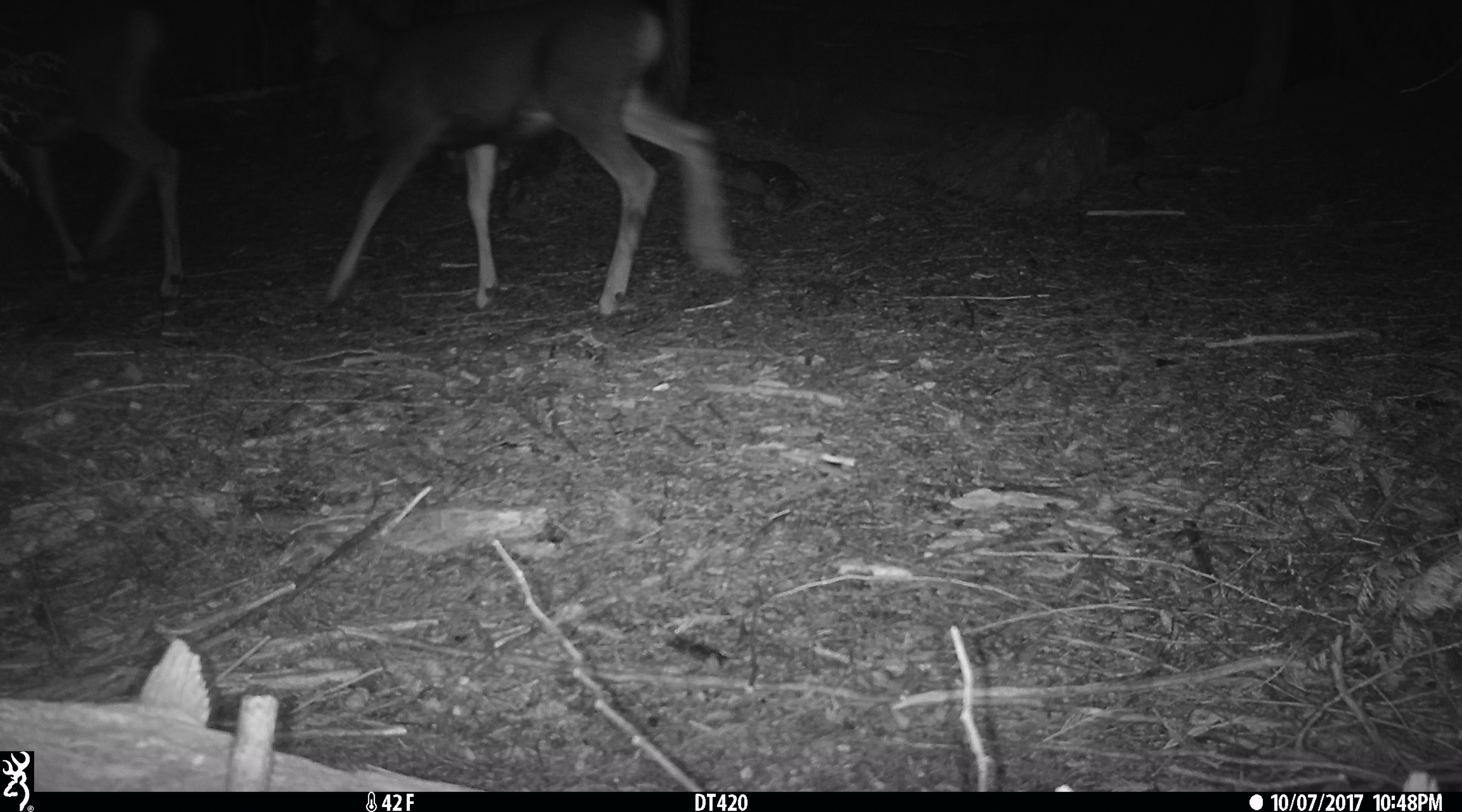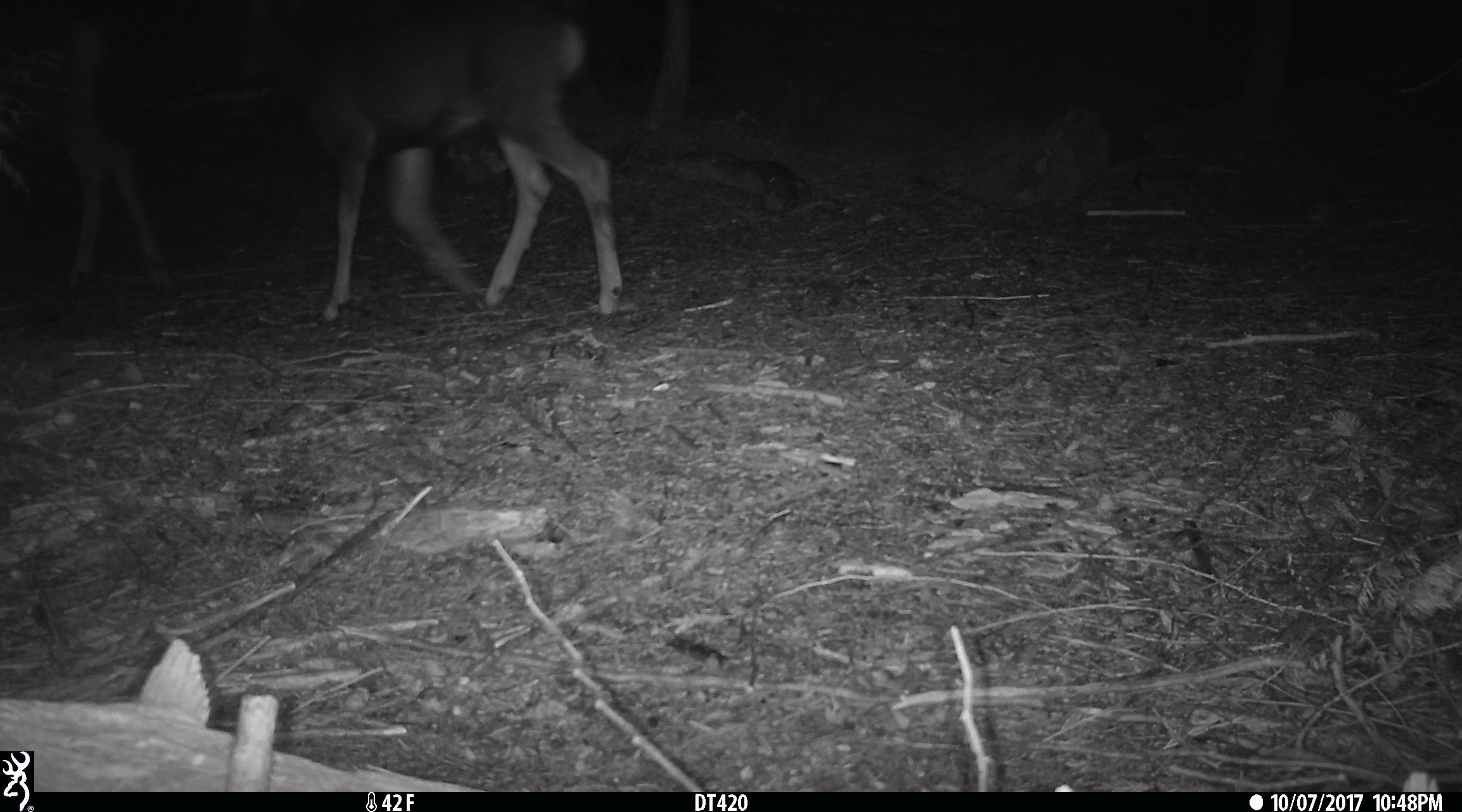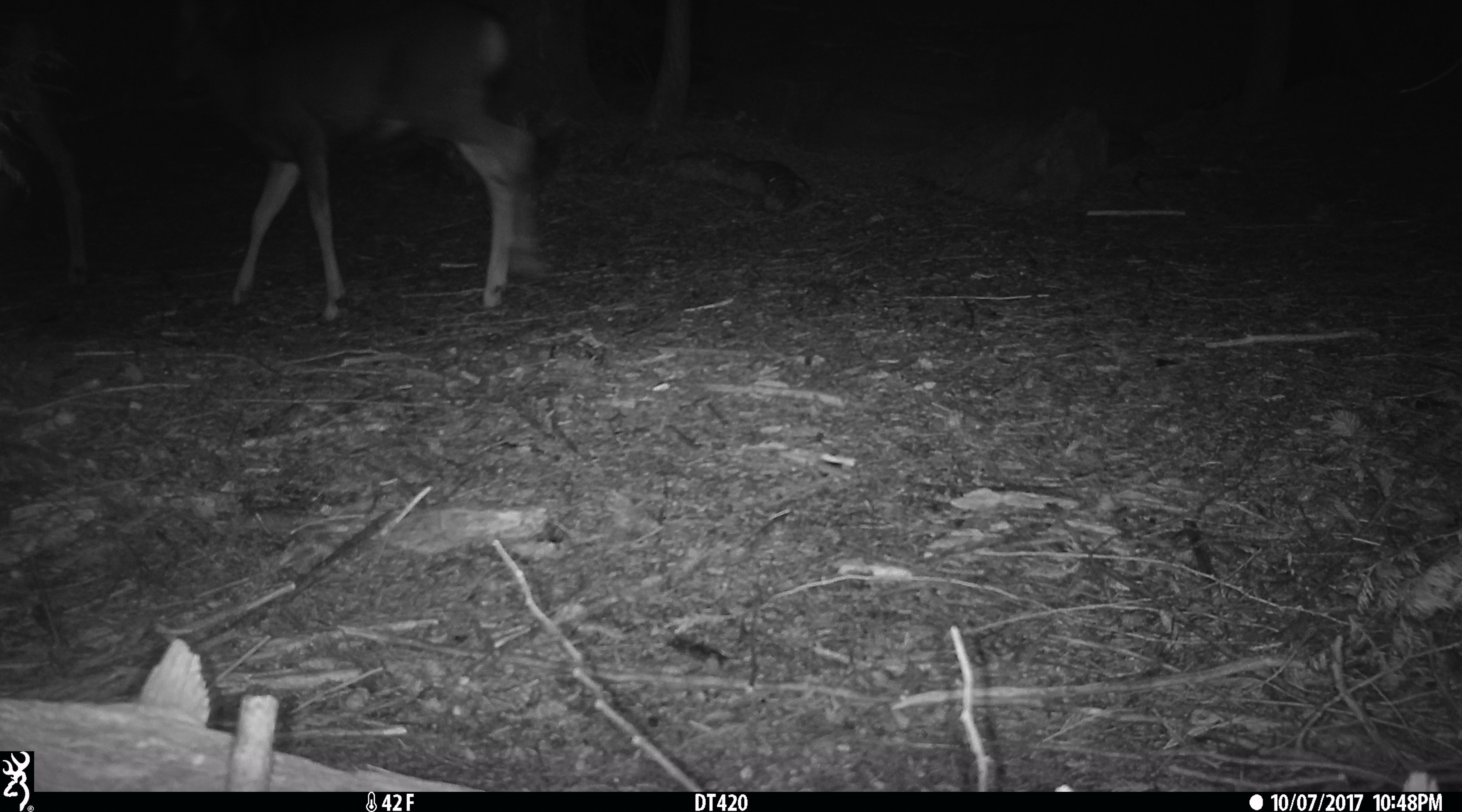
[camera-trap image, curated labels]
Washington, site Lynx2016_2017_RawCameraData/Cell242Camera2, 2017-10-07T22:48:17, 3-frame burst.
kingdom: Animalia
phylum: Chordata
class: Mammalia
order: Artiodactyla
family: Cervidae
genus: Odocoileus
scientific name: Odocoileus hemionus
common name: mule deer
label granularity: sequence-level